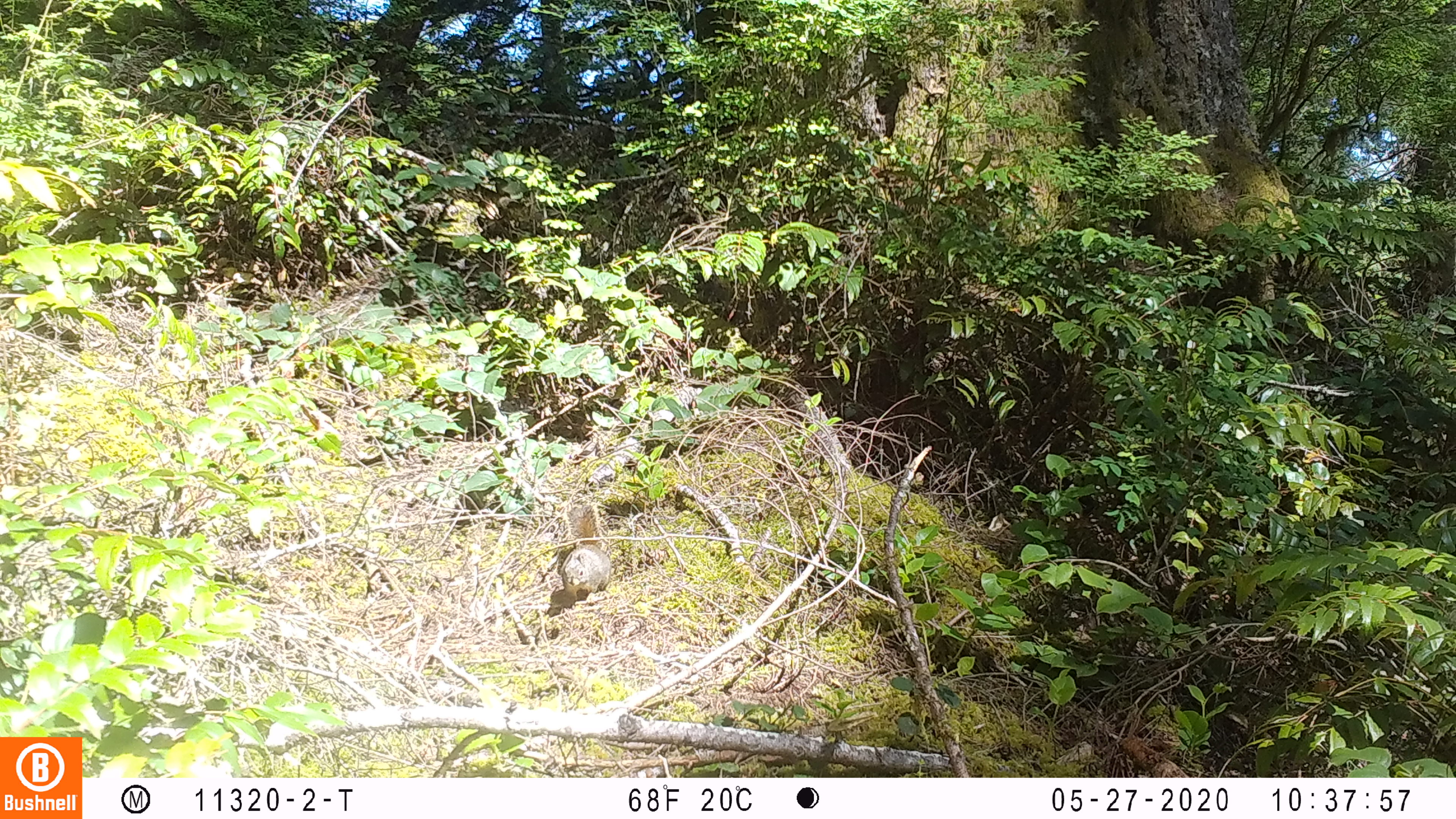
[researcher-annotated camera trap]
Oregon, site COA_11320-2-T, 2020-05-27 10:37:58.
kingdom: Animalia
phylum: Chordata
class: Mammalia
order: Rodentia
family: Sciuridae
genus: Tamiasciurus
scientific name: Tamiasciurus douglasii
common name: douglas squirrel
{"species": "douglas squirrel (Tamiasciurus douglasii)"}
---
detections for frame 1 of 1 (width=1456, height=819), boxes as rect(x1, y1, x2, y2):
douglas squirrel: rect(556, 494, 611, 615)